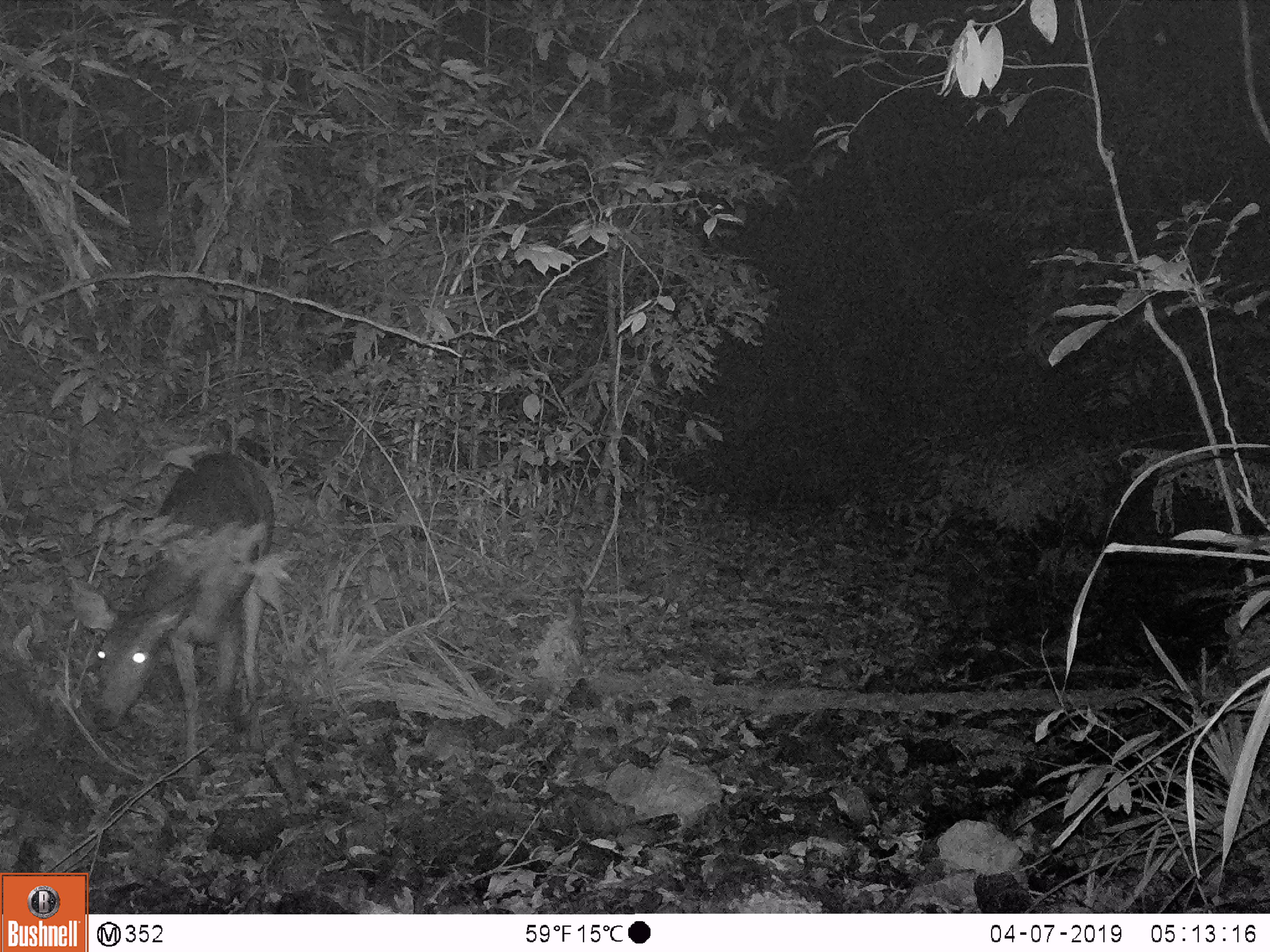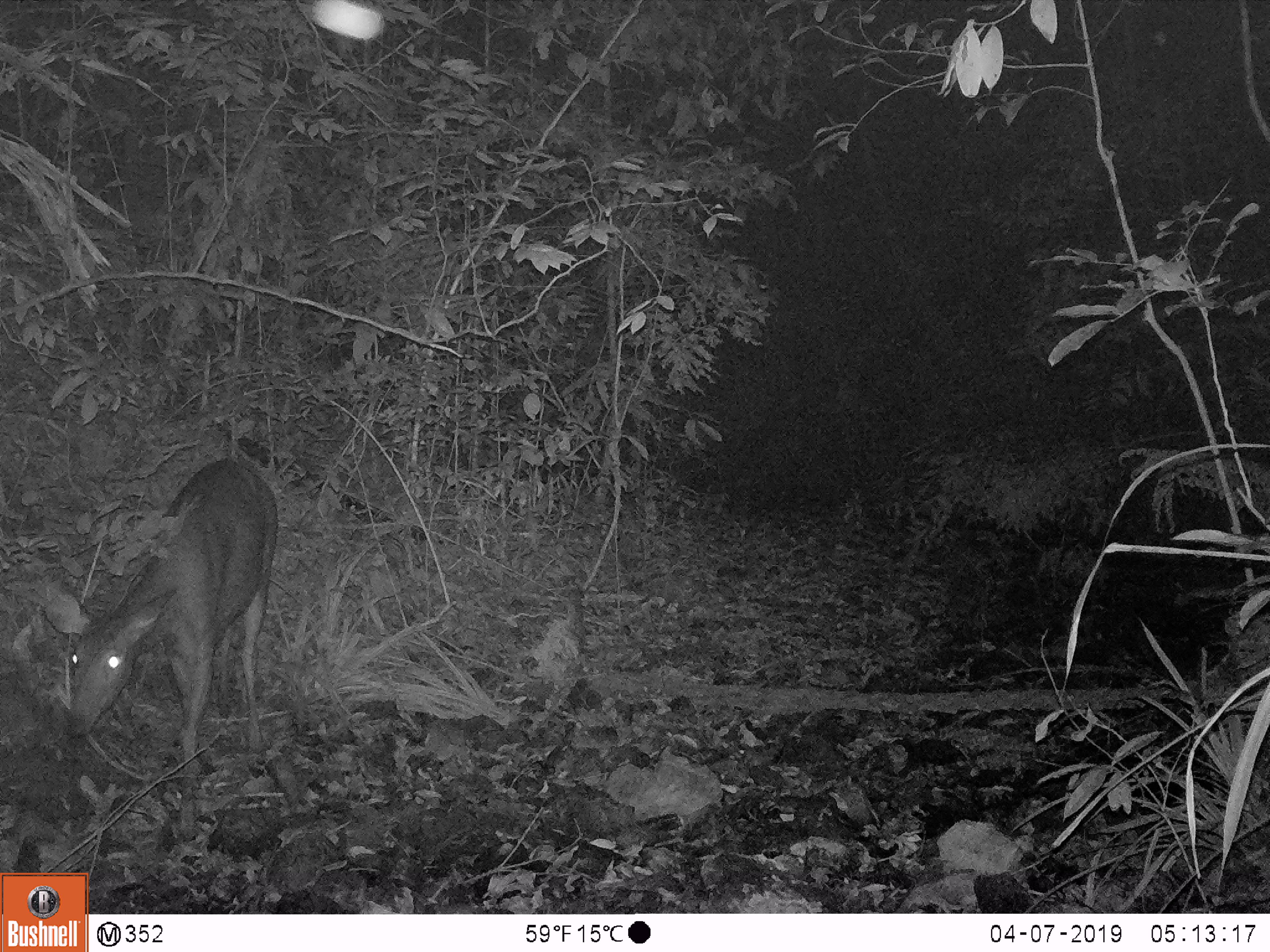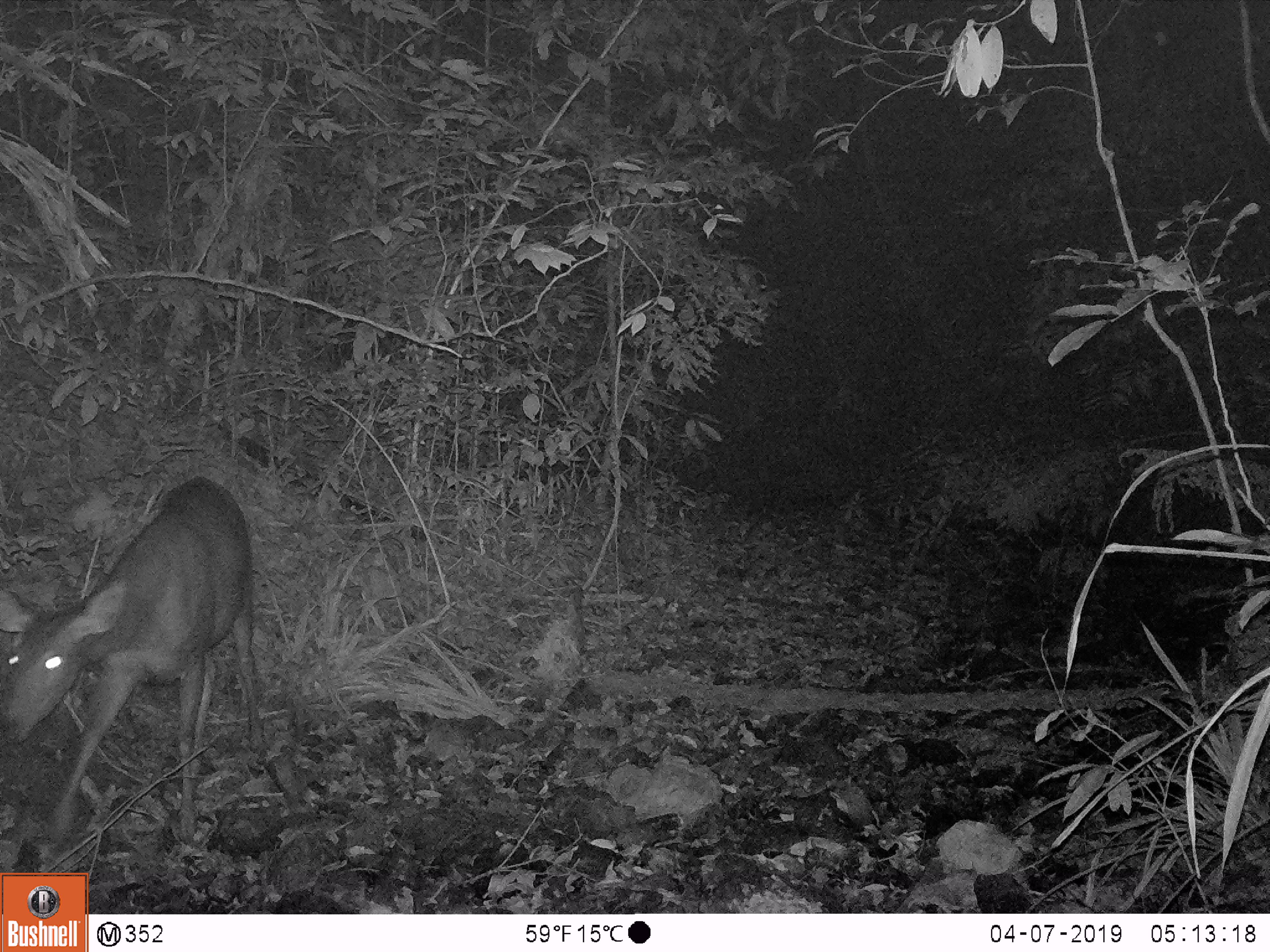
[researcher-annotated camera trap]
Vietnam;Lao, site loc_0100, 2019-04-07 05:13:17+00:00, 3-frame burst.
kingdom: Animalia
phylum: Chordata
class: Mammalia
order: Artiodactyla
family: Cervidae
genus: Rusa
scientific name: Rusa unicolor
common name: sambar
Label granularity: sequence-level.